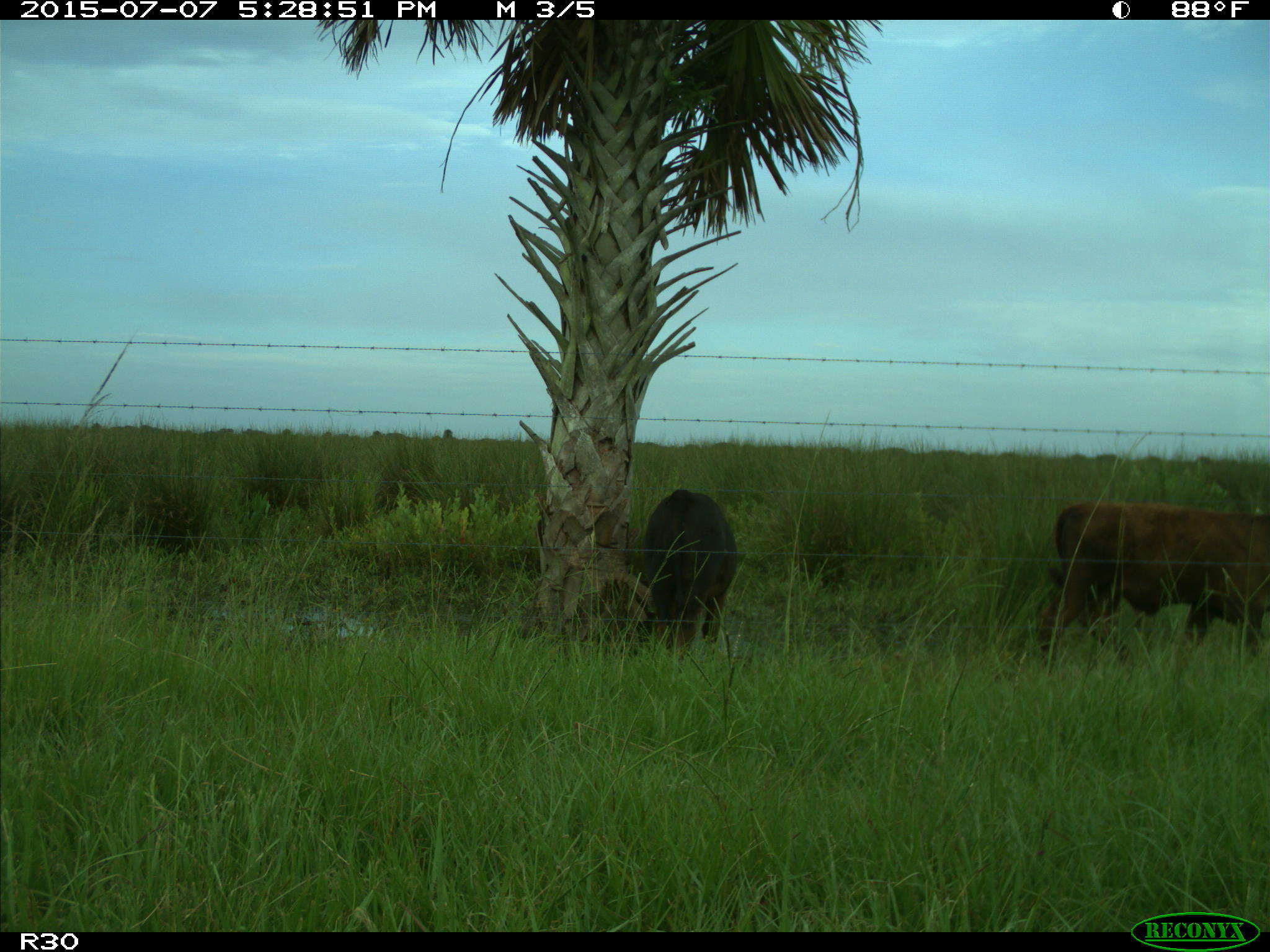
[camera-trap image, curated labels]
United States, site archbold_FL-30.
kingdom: Animalia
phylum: Chordata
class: Mammalia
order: Artiodactyla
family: Bovidae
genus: Bos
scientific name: Bos taurus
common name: domestic cow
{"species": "Bos taurus (domestic cow)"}